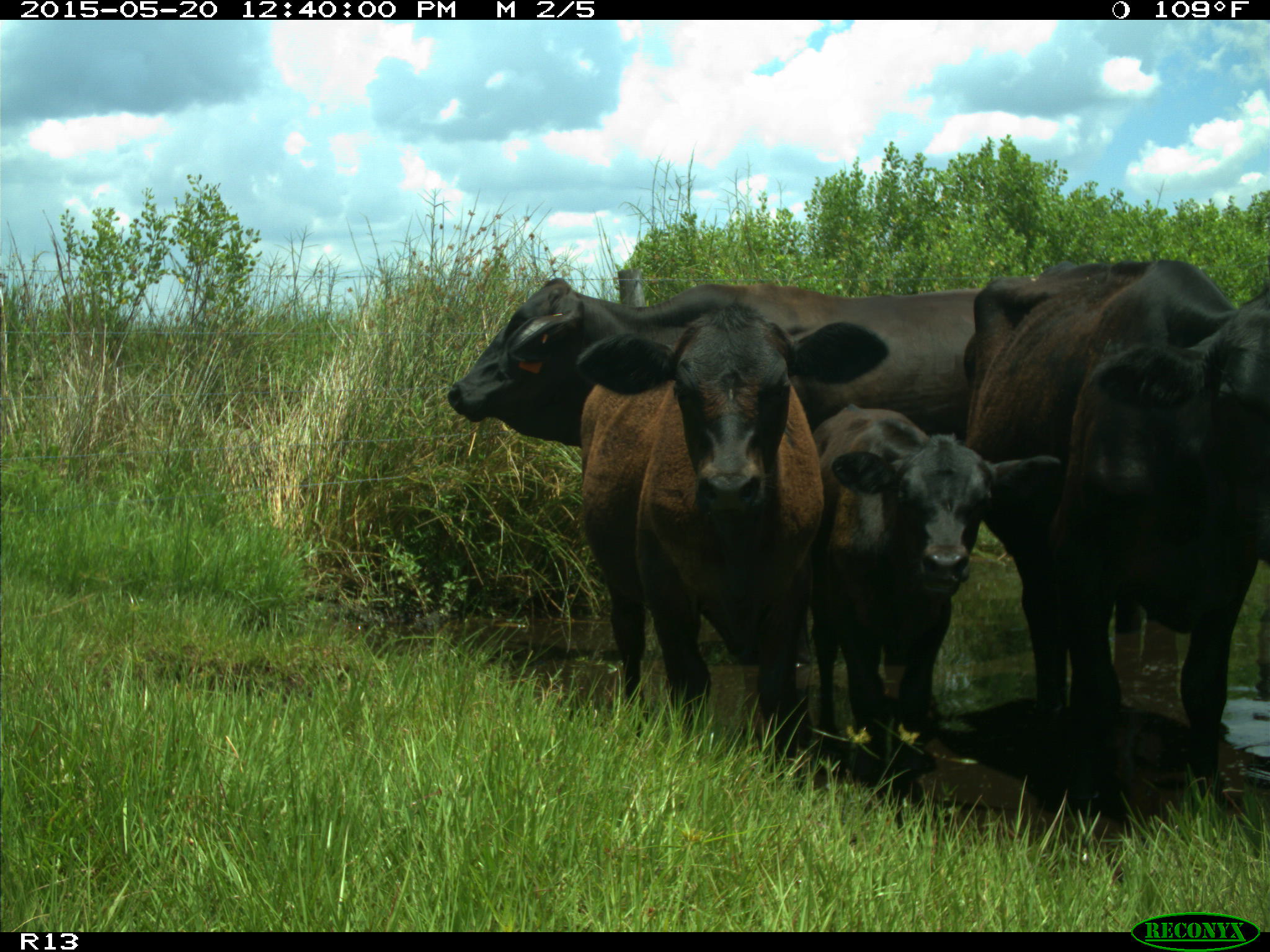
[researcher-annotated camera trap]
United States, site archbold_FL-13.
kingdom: Animalia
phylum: Chordata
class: Mammalia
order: Artiodactyla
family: Bovidae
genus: Bos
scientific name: Bos taurus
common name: domestic cow